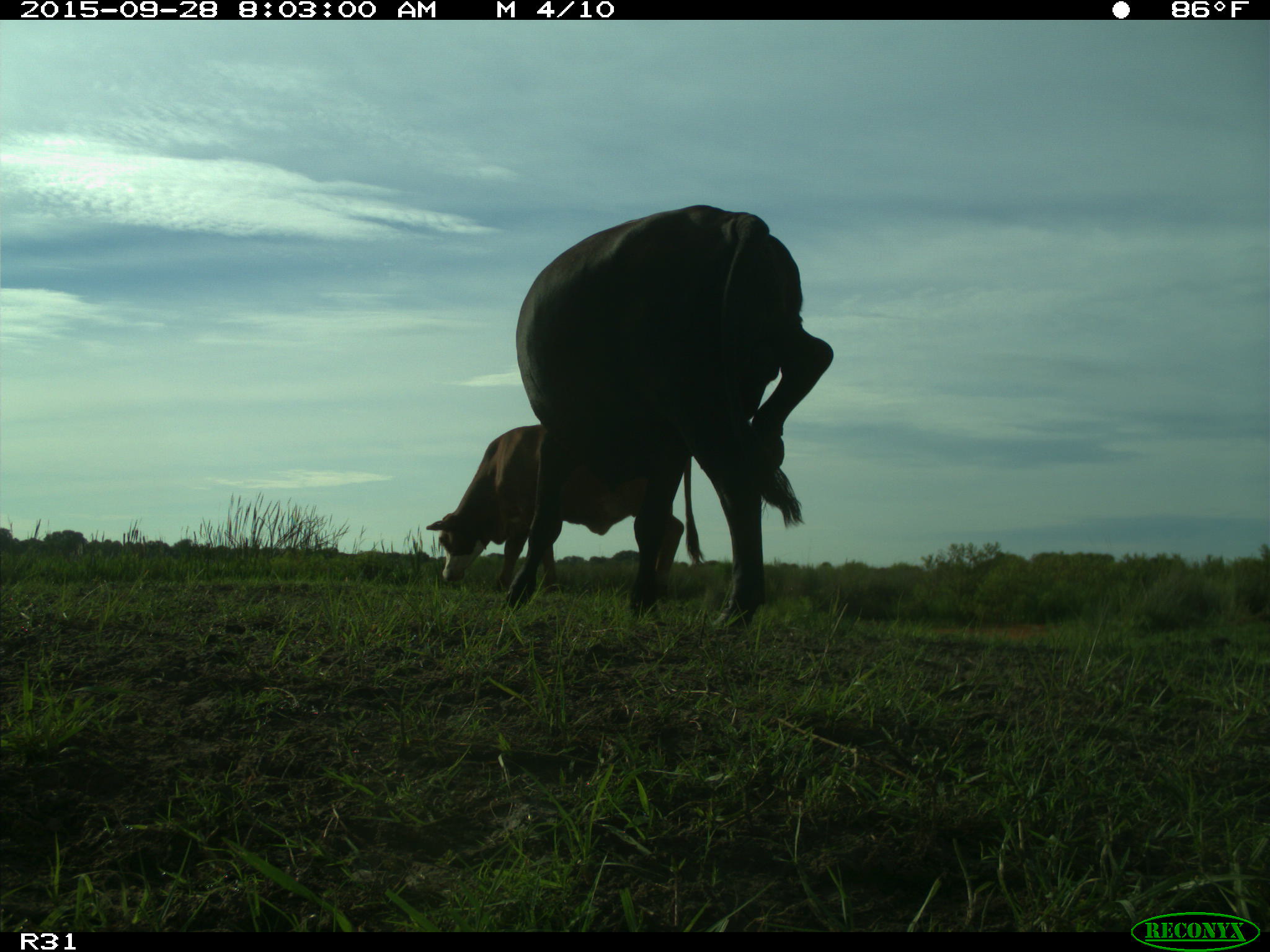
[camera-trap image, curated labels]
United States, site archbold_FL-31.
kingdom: Animalia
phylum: Chordata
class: Mammalia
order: Artiodactyla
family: Bovidae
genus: Bos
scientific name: Bos taurus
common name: domestic cow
Bos taurus (domestic cow).